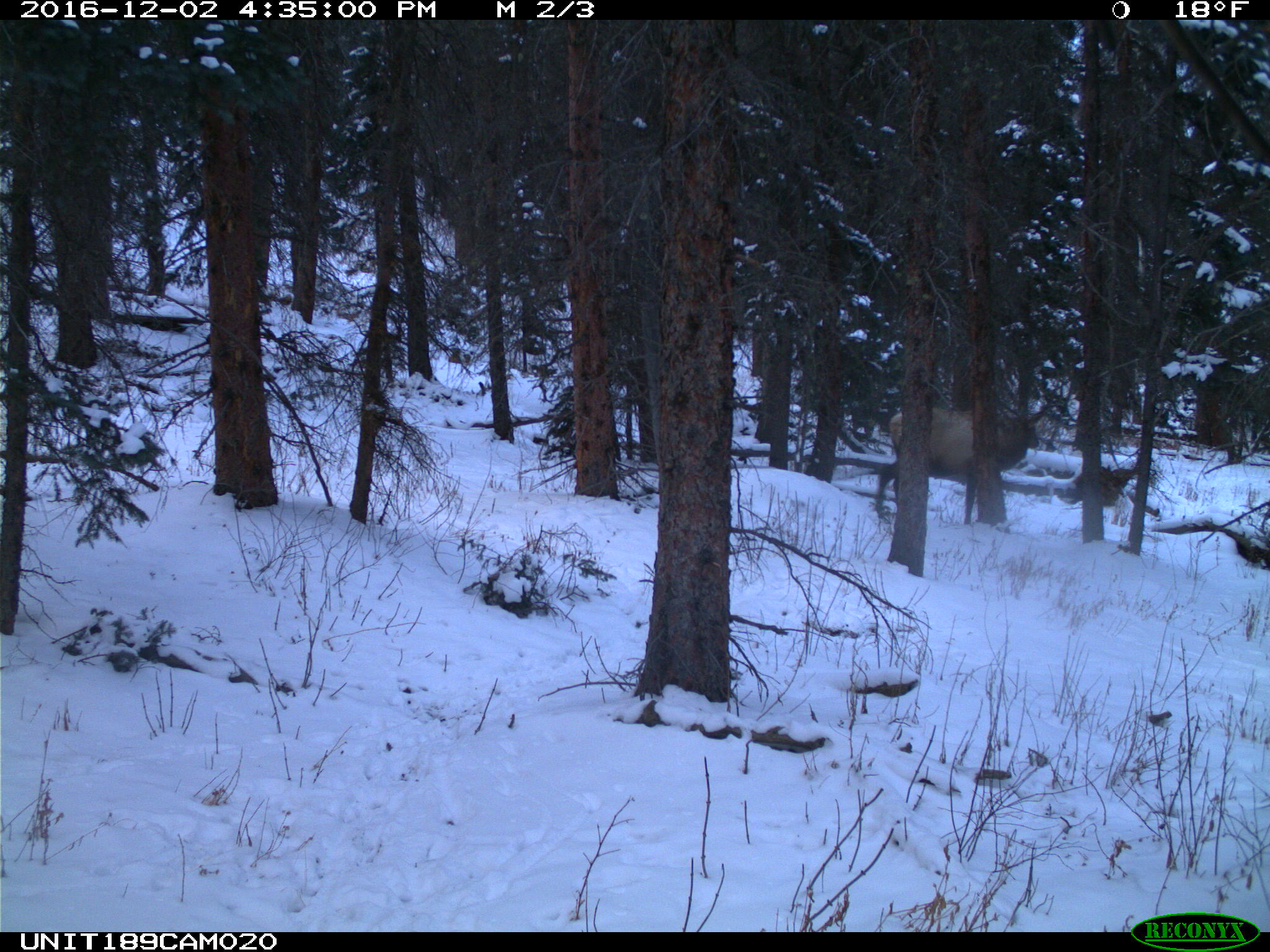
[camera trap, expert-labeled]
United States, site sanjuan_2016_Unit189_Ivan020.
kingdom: Animalia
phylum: Chordata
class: Mammalia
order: Artiodactyla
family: Cervidae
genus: Cervus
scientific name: Cervus elaphus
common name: red deer